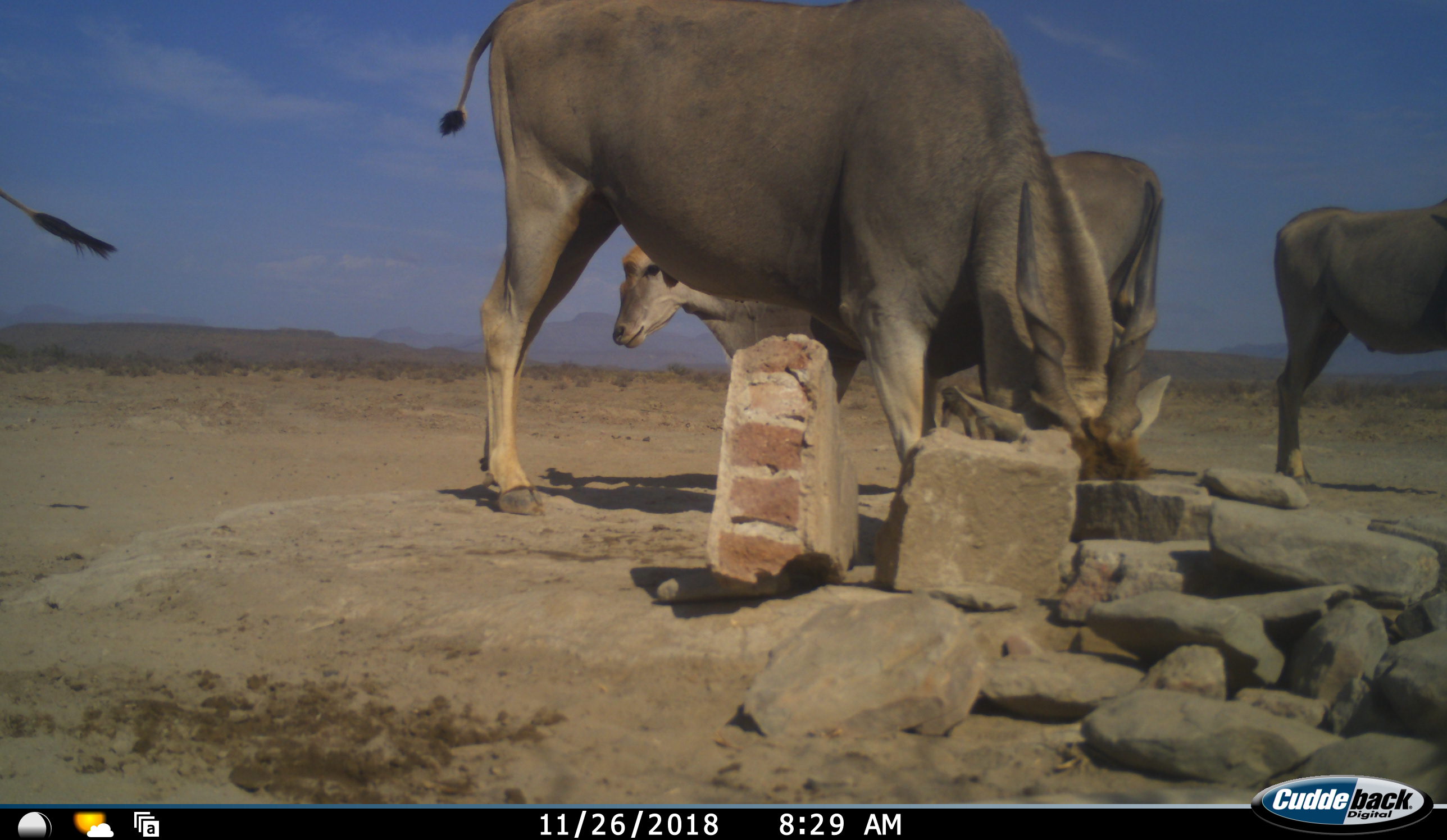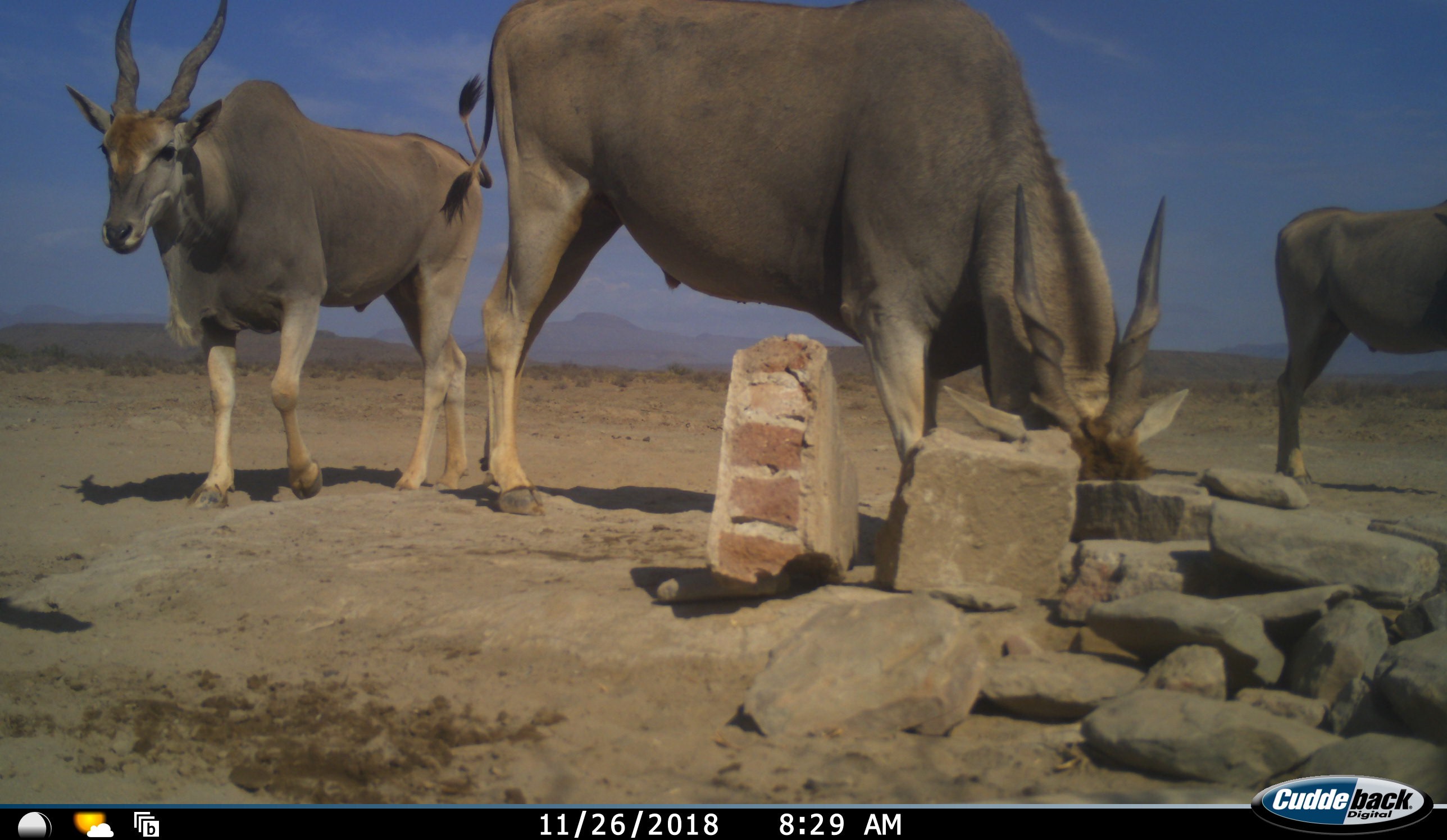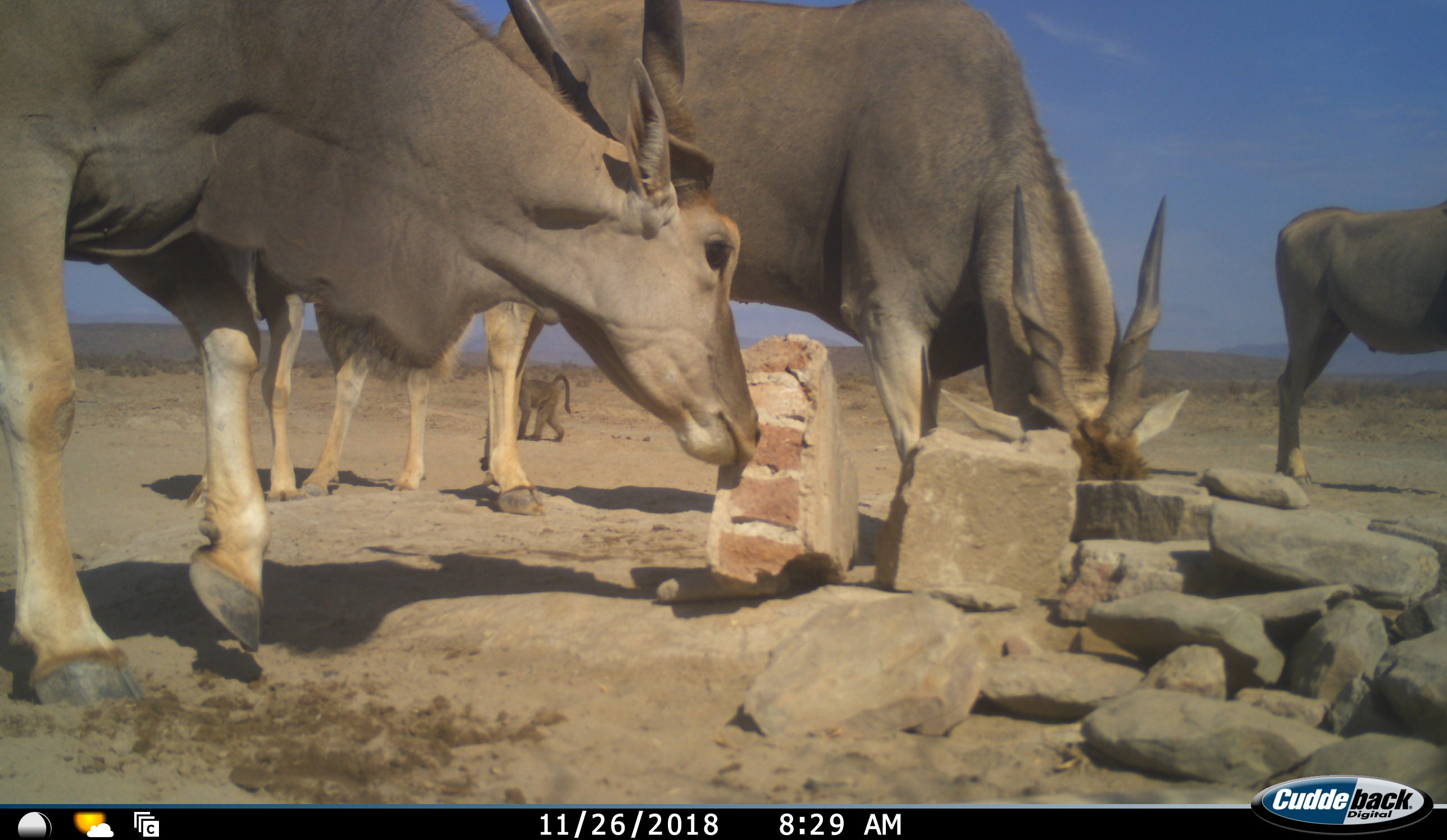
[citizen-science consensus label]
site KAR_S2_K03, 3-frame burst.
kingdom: Animalia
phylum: Chordata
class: Mammalia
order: Primates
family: Cercopithecidae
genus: Papio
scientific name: Papio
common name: baboon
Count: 1.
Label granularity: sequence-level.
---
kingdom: Animalia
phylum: Chordata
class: Mammalia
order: Artiodactyla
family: Bovidae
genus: Tragelaphus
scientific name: Tragelaphus oryx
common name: eland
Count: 4.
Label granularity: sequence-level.